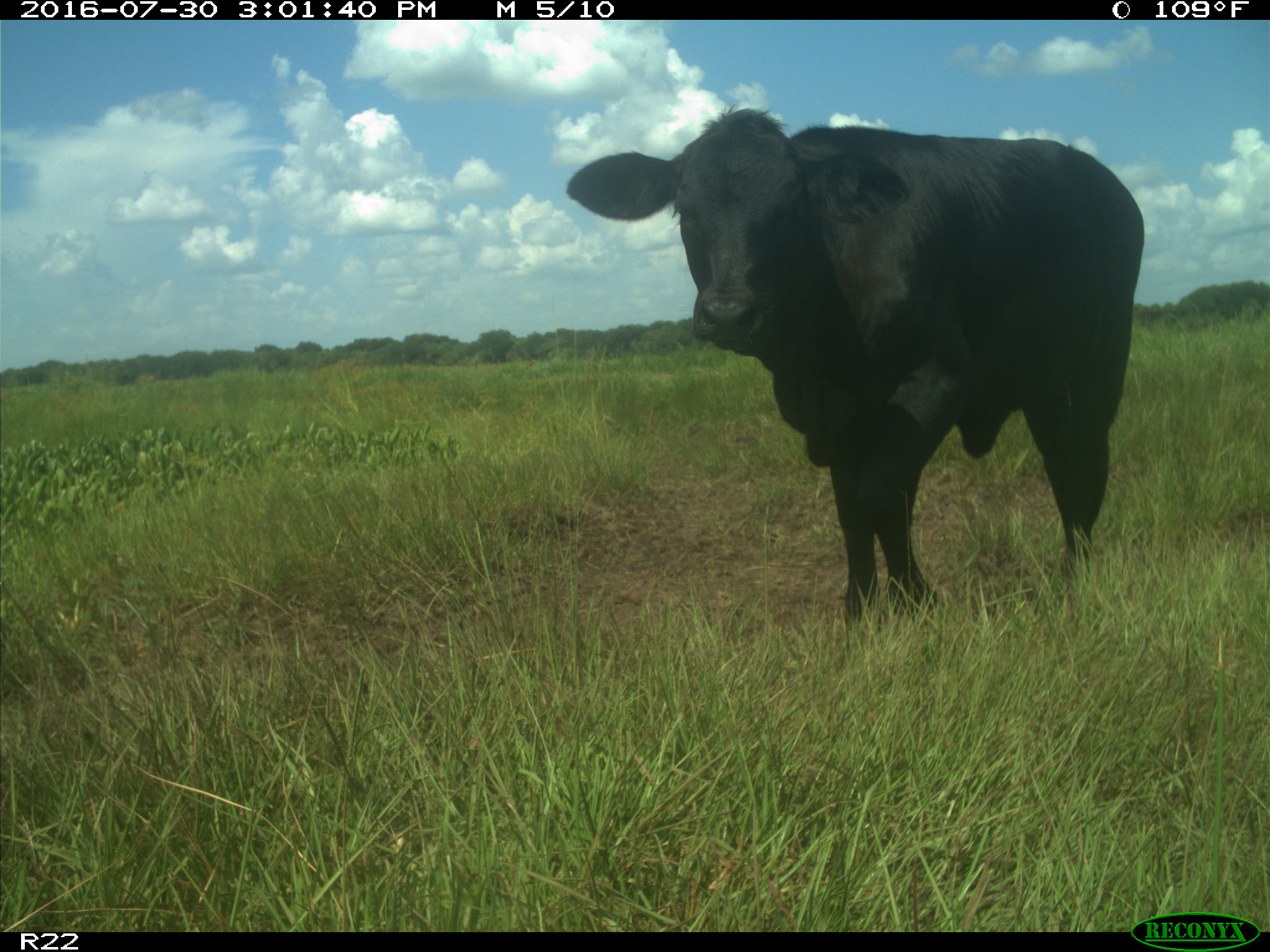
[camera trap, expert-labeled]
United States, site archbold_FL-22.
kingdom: Animalia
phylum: Chordata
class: Mammalia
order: Artiodactyla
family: Bovidae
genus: Bos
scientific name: Bos taurus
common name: domestic cow